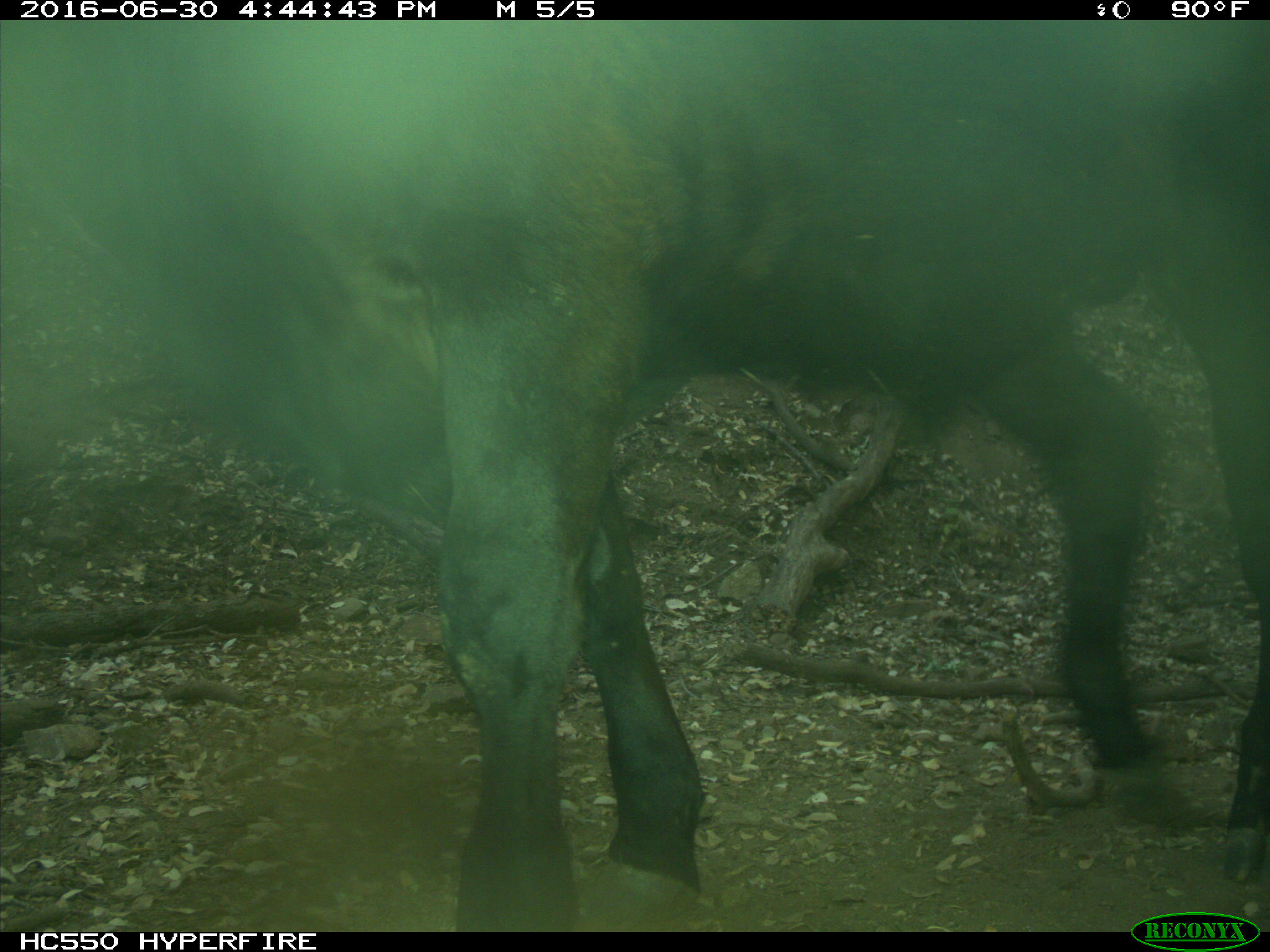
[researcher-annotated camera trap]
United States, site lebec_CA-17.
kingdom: Animalia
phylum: Chordata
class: Mammalia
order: Artiodactyla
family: Bovidae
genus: Bos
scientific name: Bos taurus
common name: domestic cow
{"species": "Bos taurus (domestic cow)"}